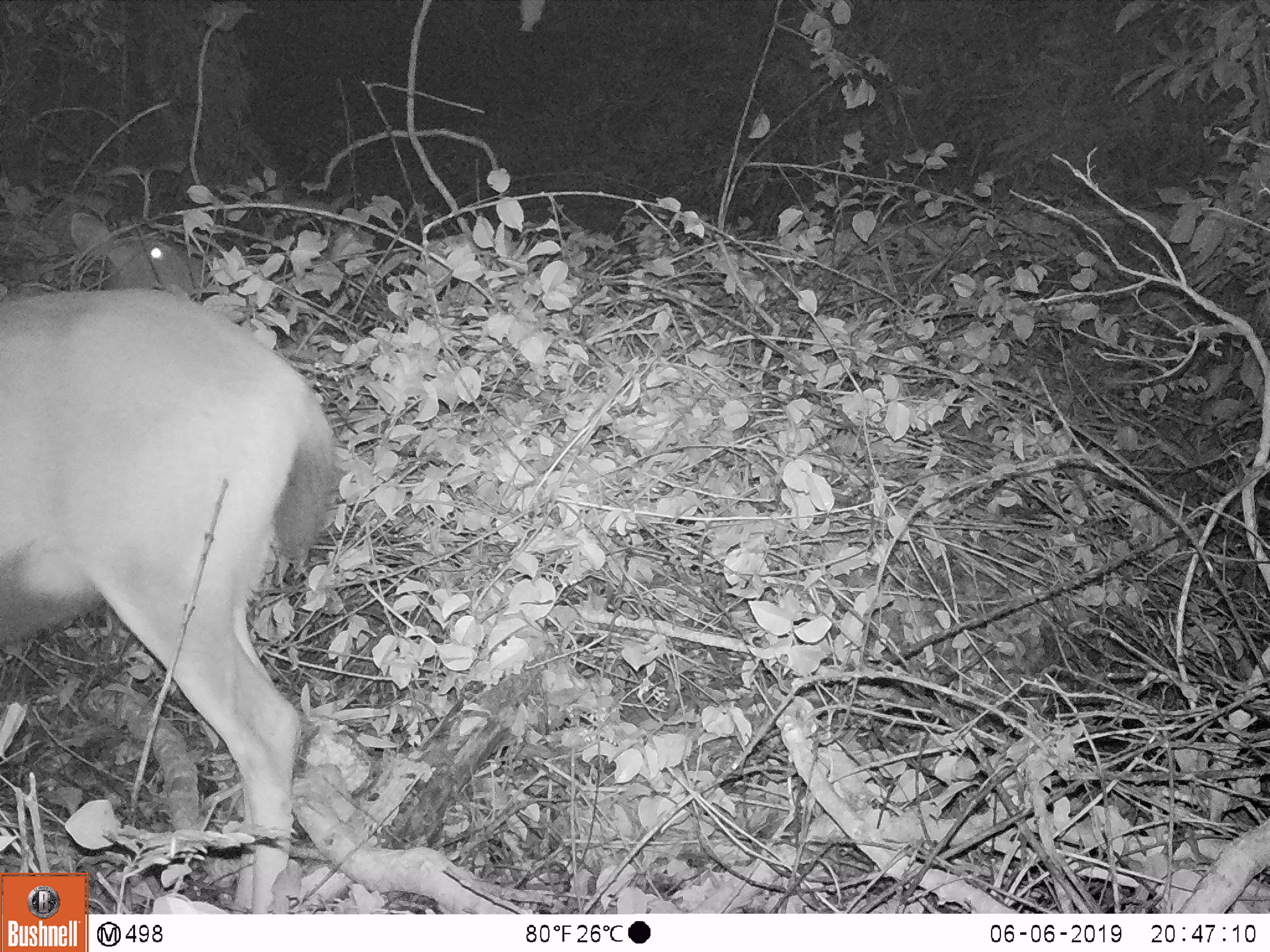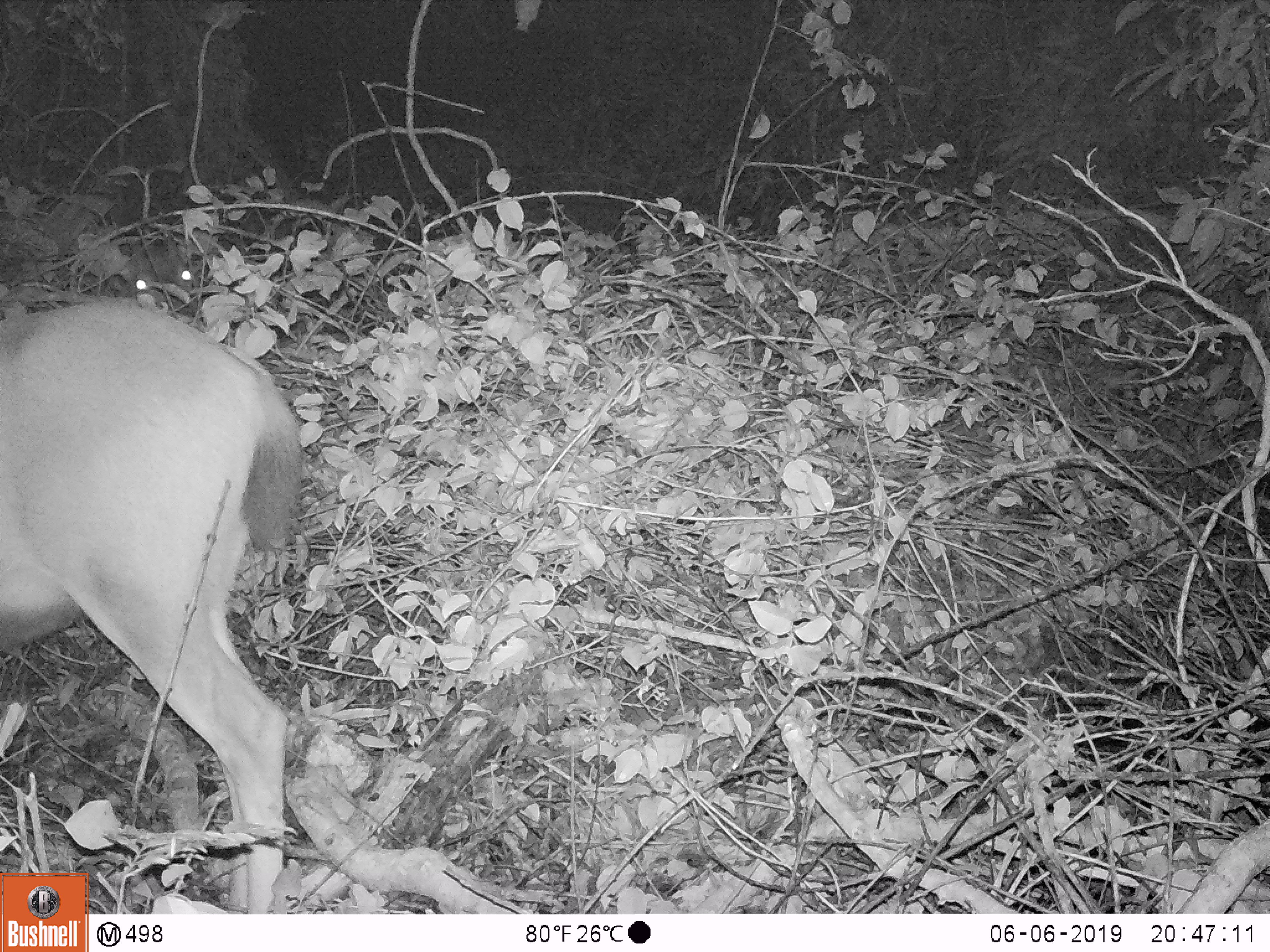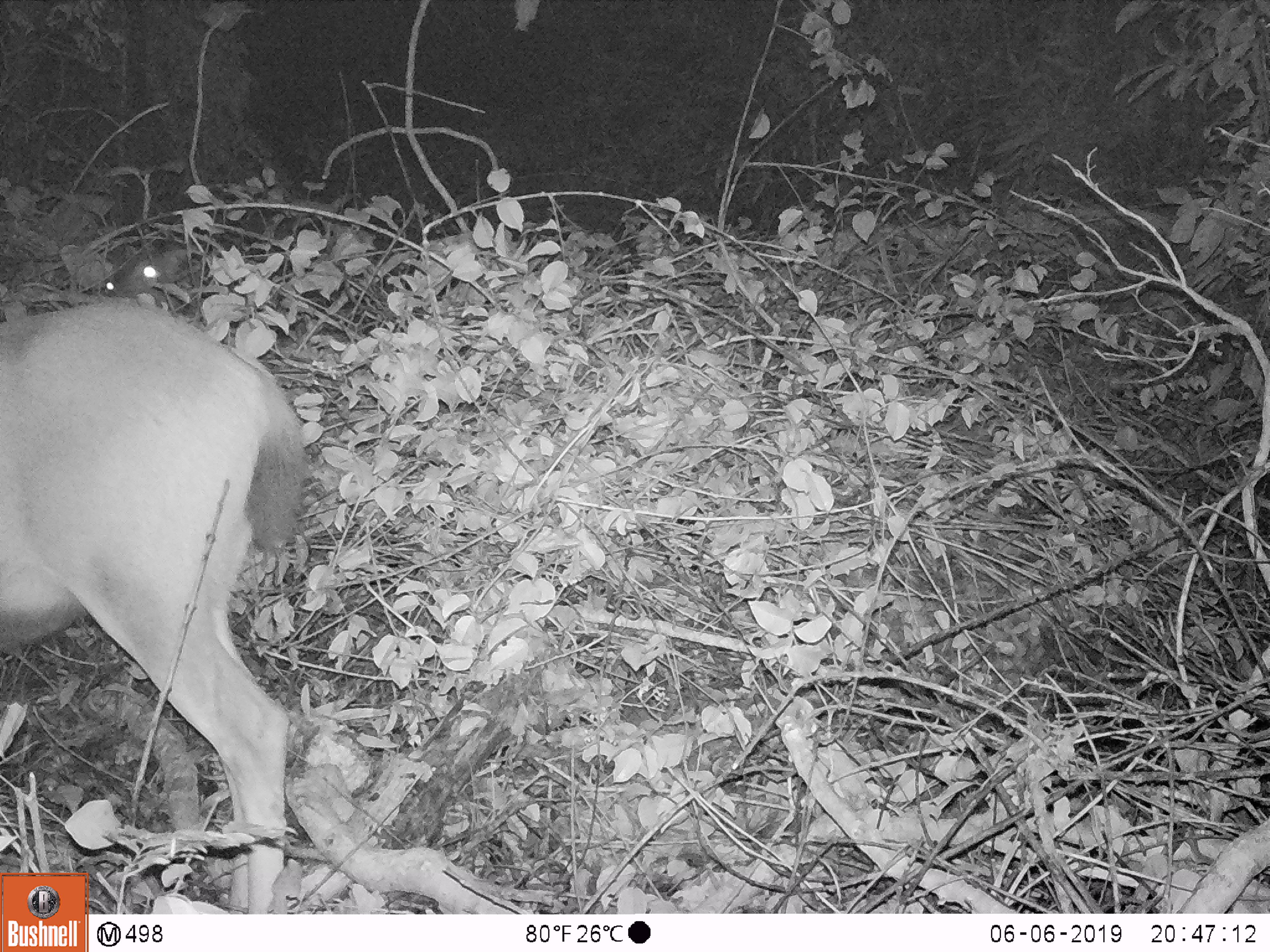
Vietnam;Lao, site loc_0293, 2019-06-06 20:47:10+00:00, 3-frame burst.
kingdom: Animalia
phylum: Chordata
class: Mammalia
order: Artiodactyla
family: Cervidae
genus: Rusa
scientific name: Rusa unicolor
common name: sambar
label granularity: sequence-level